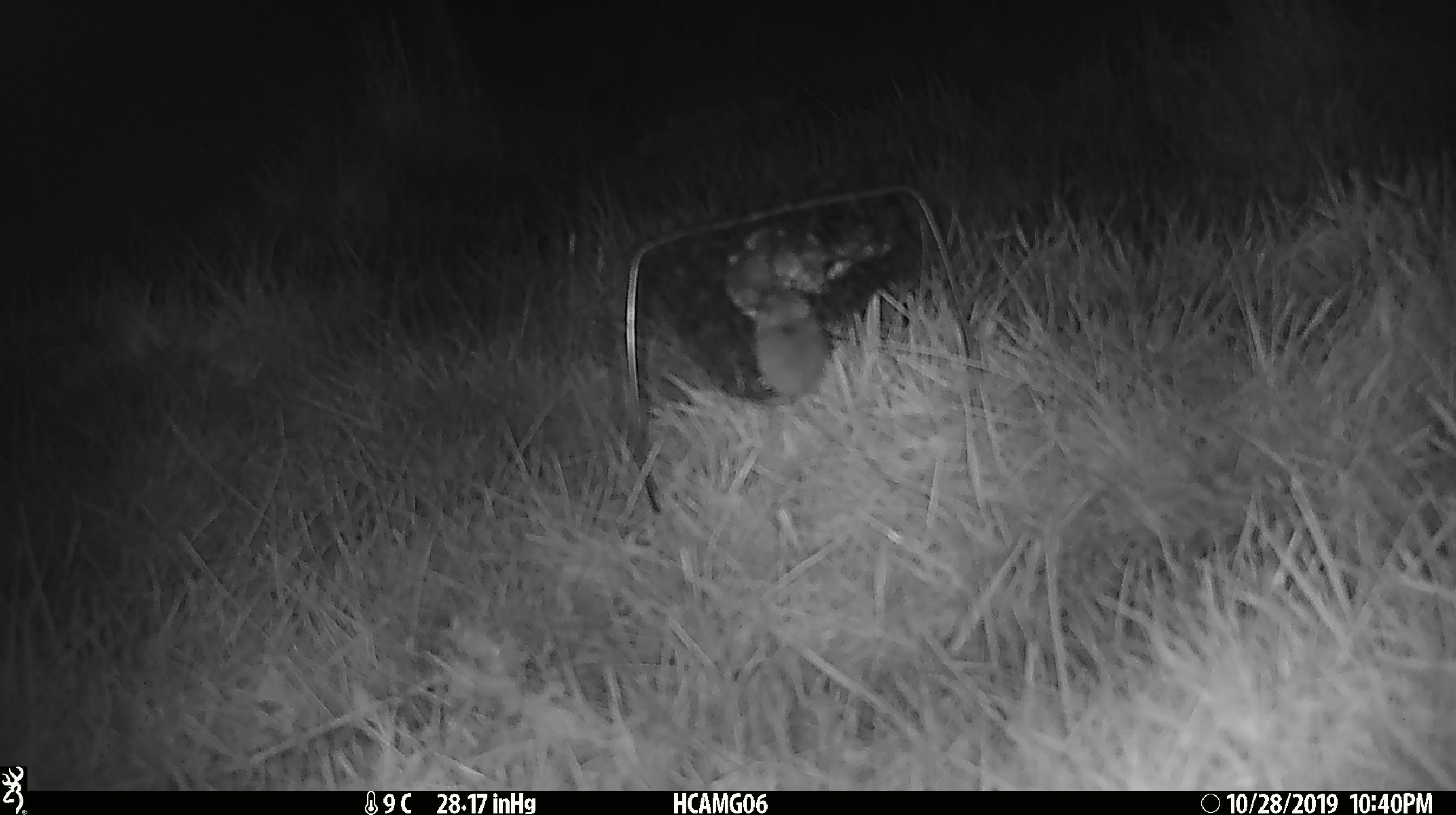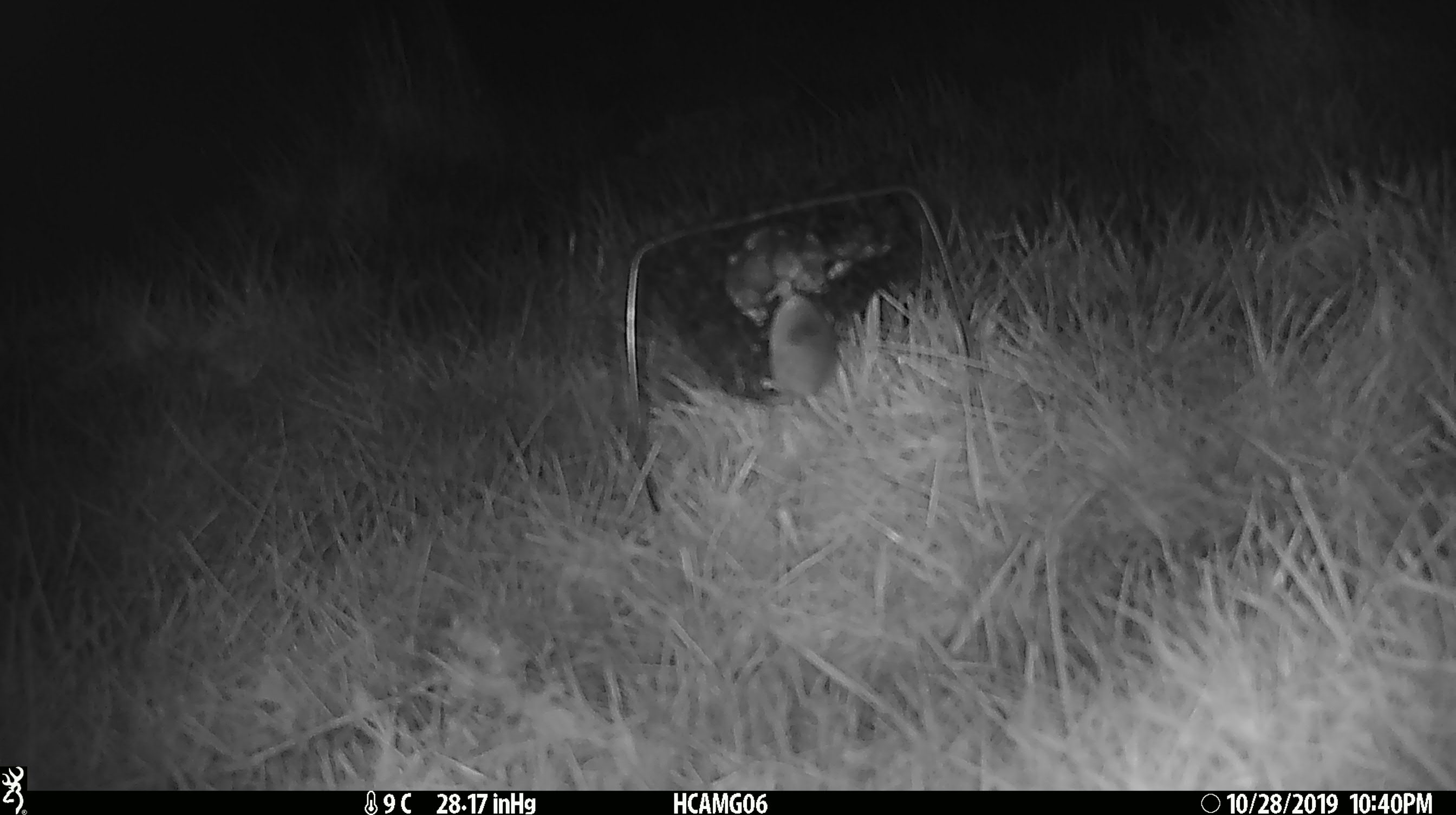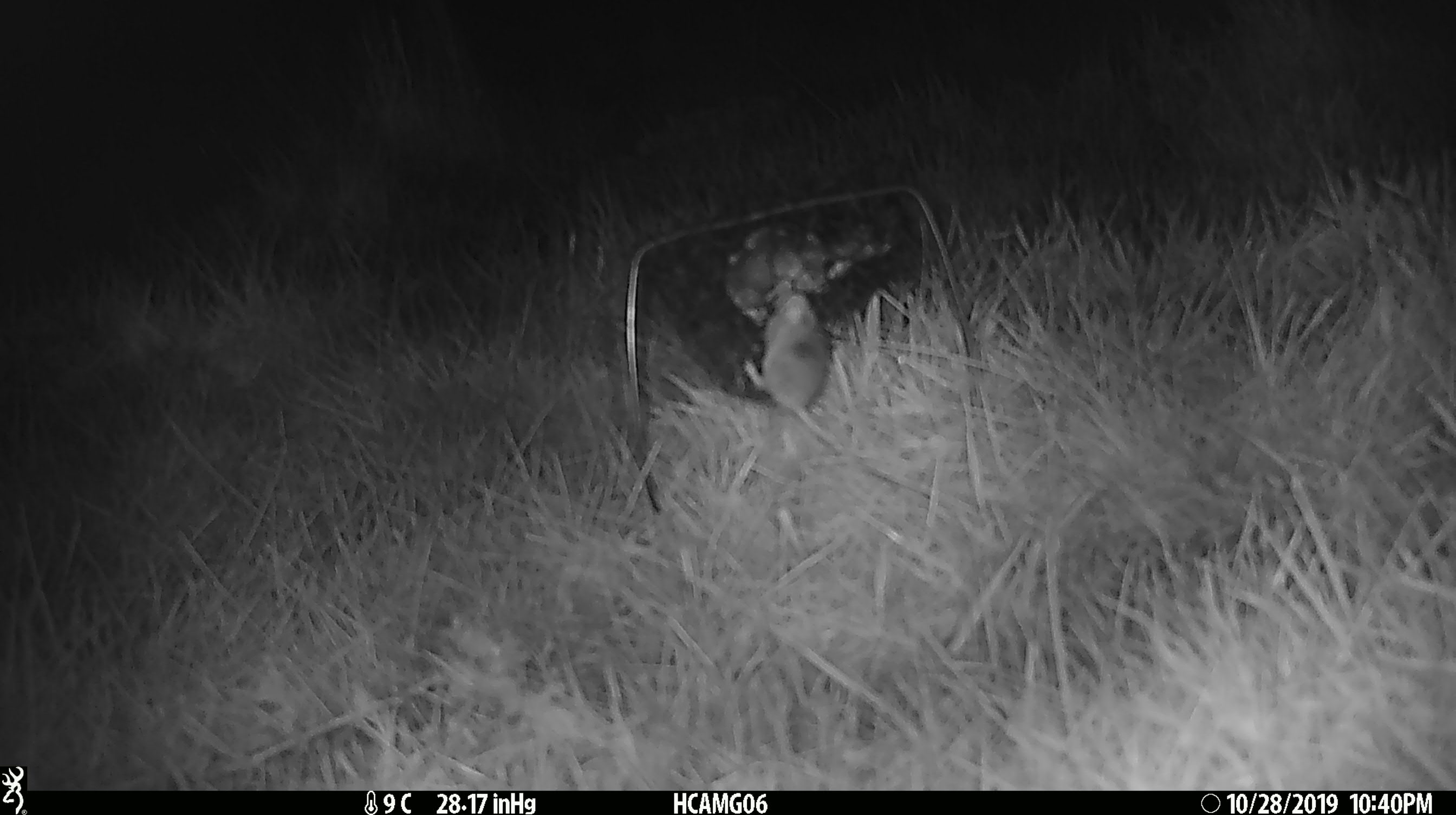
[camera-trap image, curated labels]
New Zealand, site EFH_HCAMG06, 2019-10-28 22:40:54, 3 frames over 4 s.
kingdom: Animalia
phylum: Chordata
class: Mammalia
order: Rodentia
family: Muridae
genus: Mus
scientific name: Mus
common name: mouse